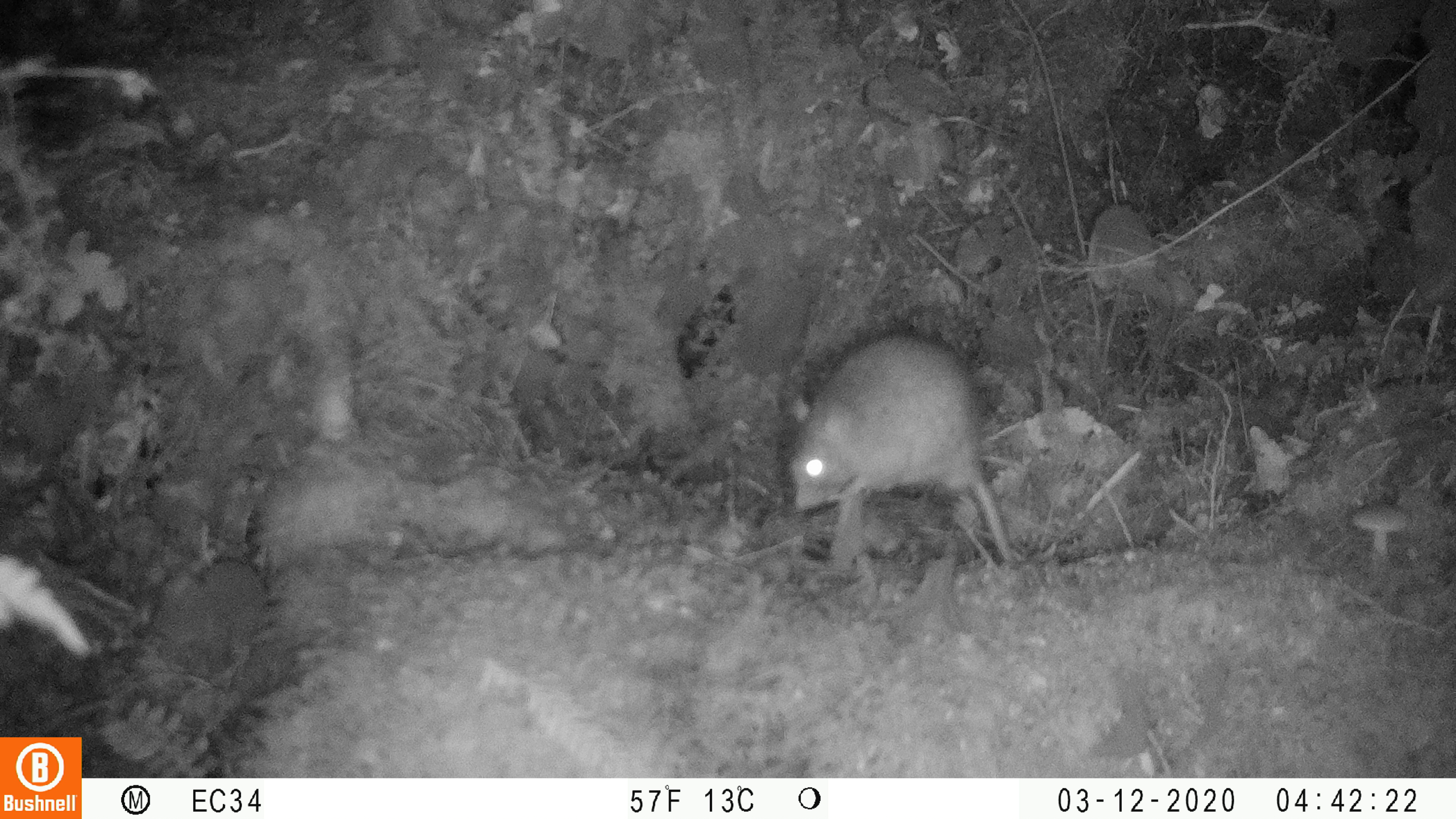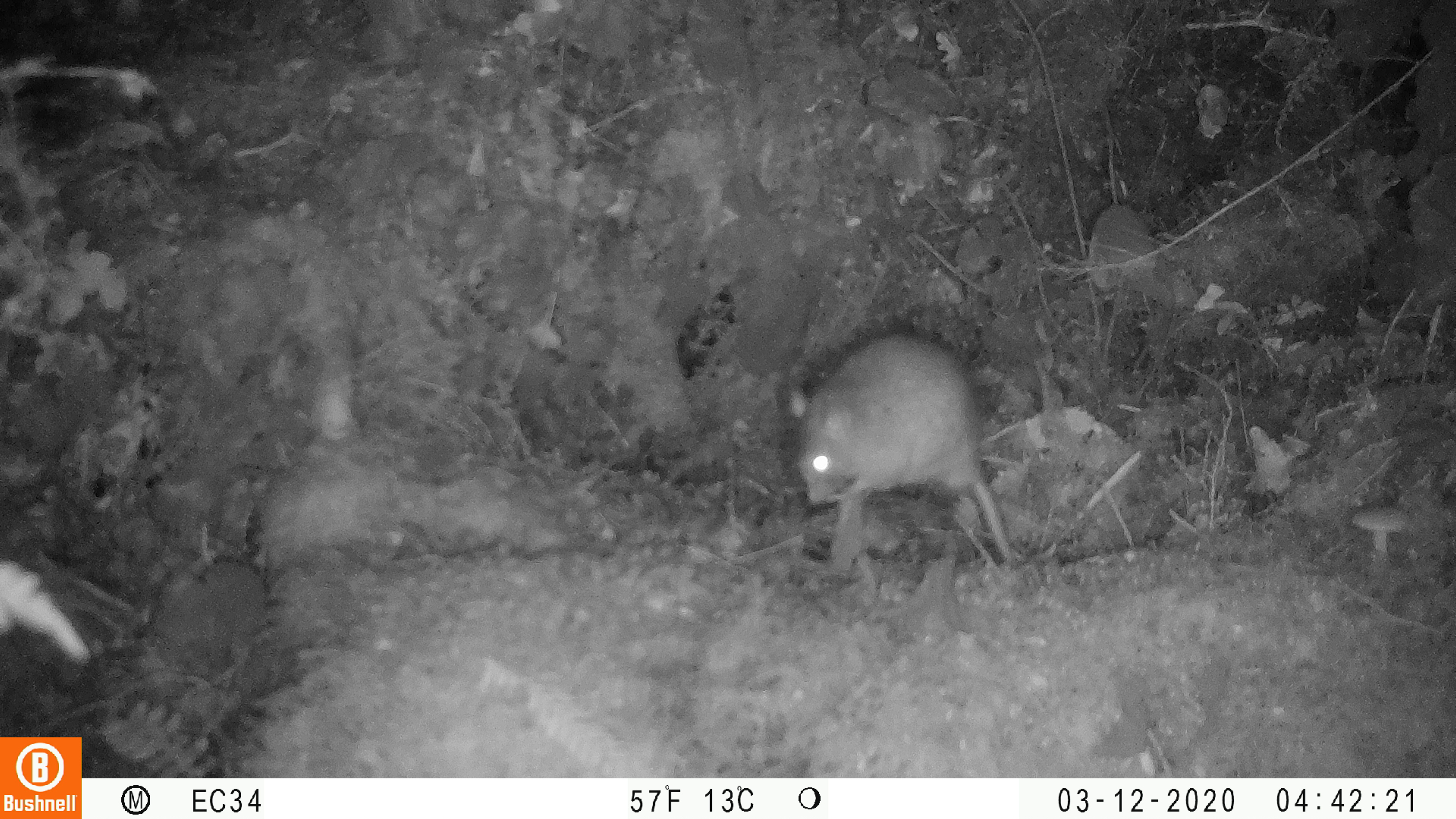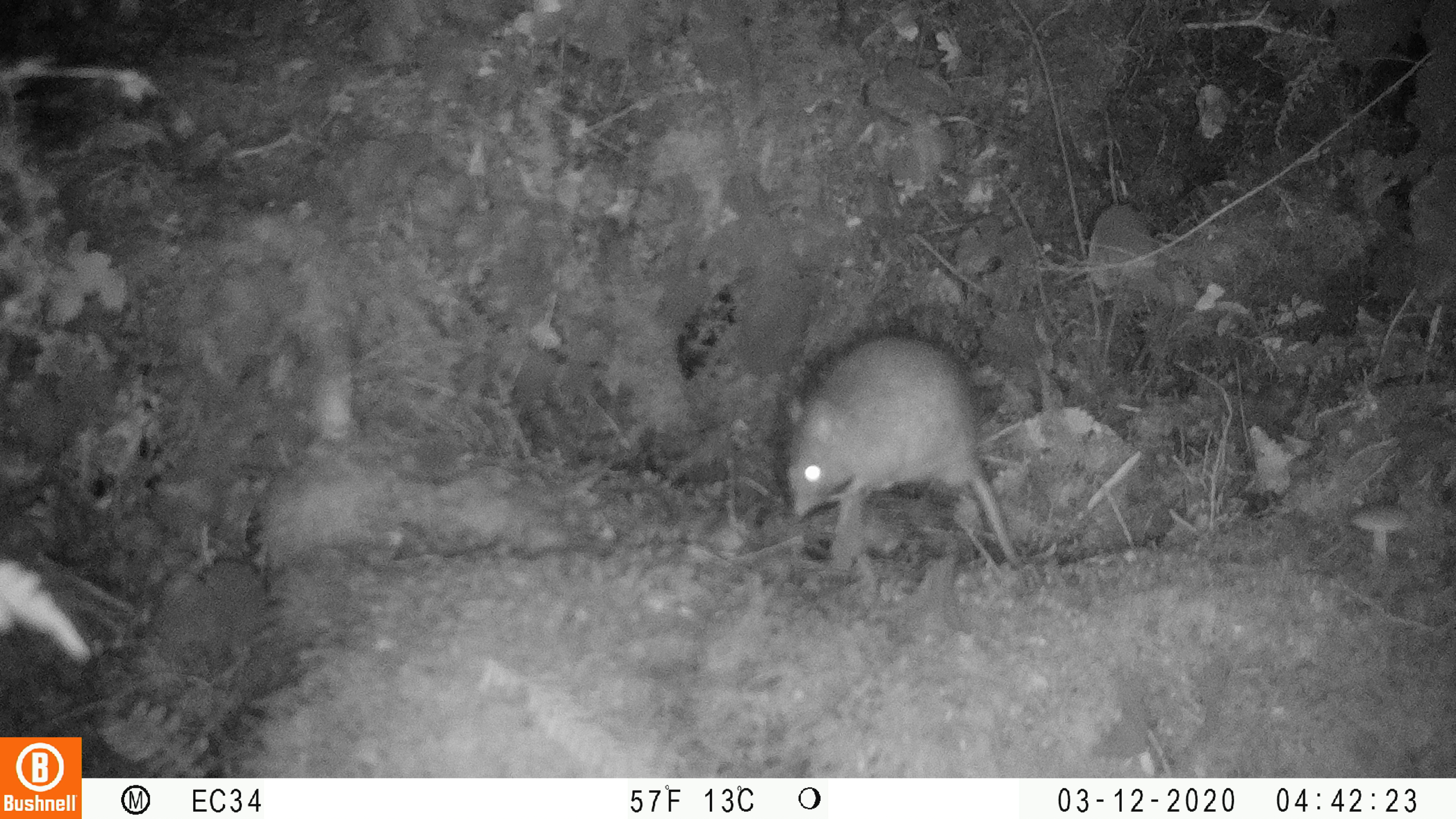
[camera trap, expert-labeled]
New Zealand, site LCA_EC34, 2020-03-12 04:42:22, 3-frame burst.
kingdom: Animalia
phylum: Chordata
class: Mammalia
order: Rodentia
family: Muridae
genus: Rattus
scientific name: Rattus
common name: rat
Rat (Rattus).